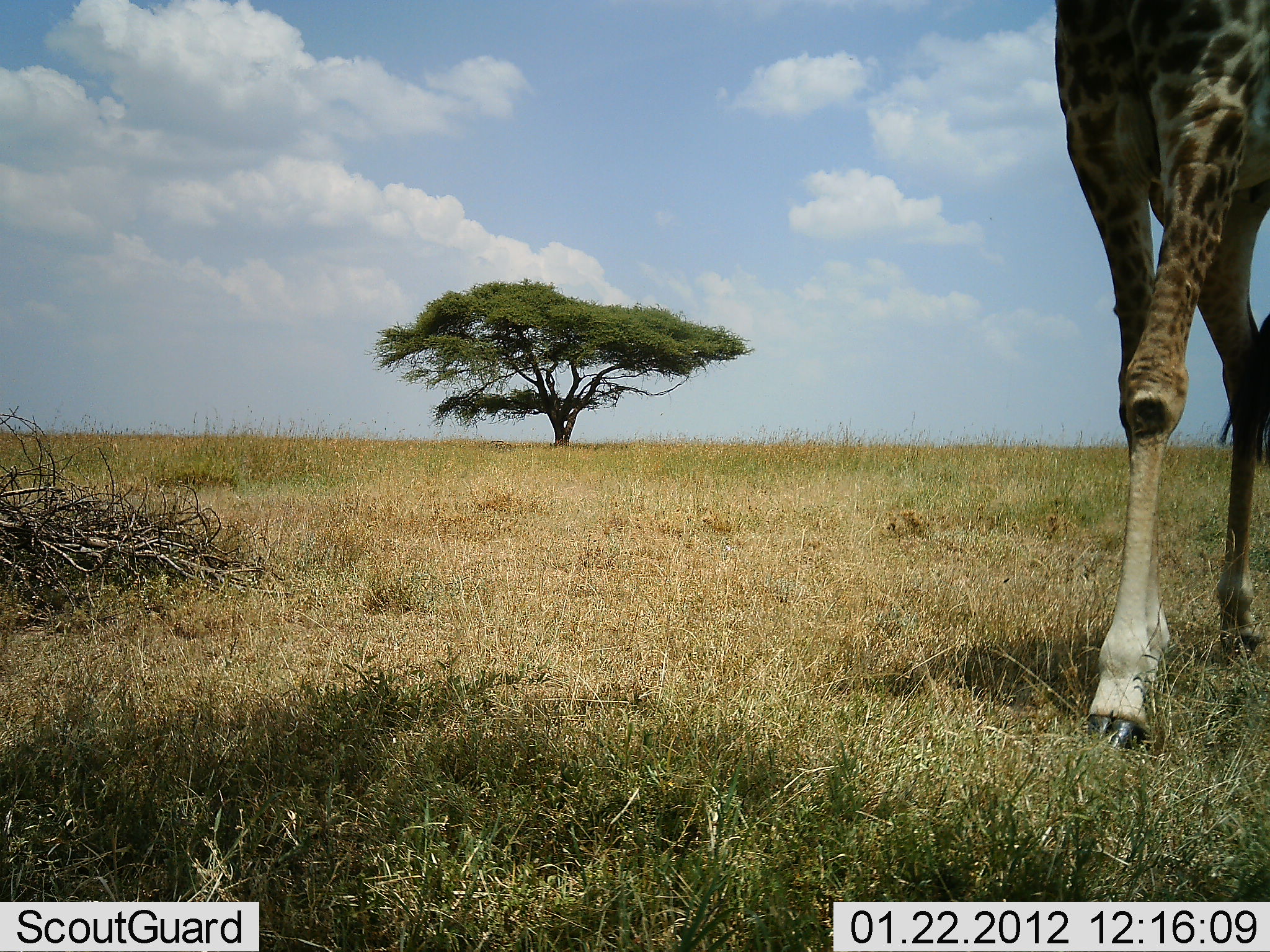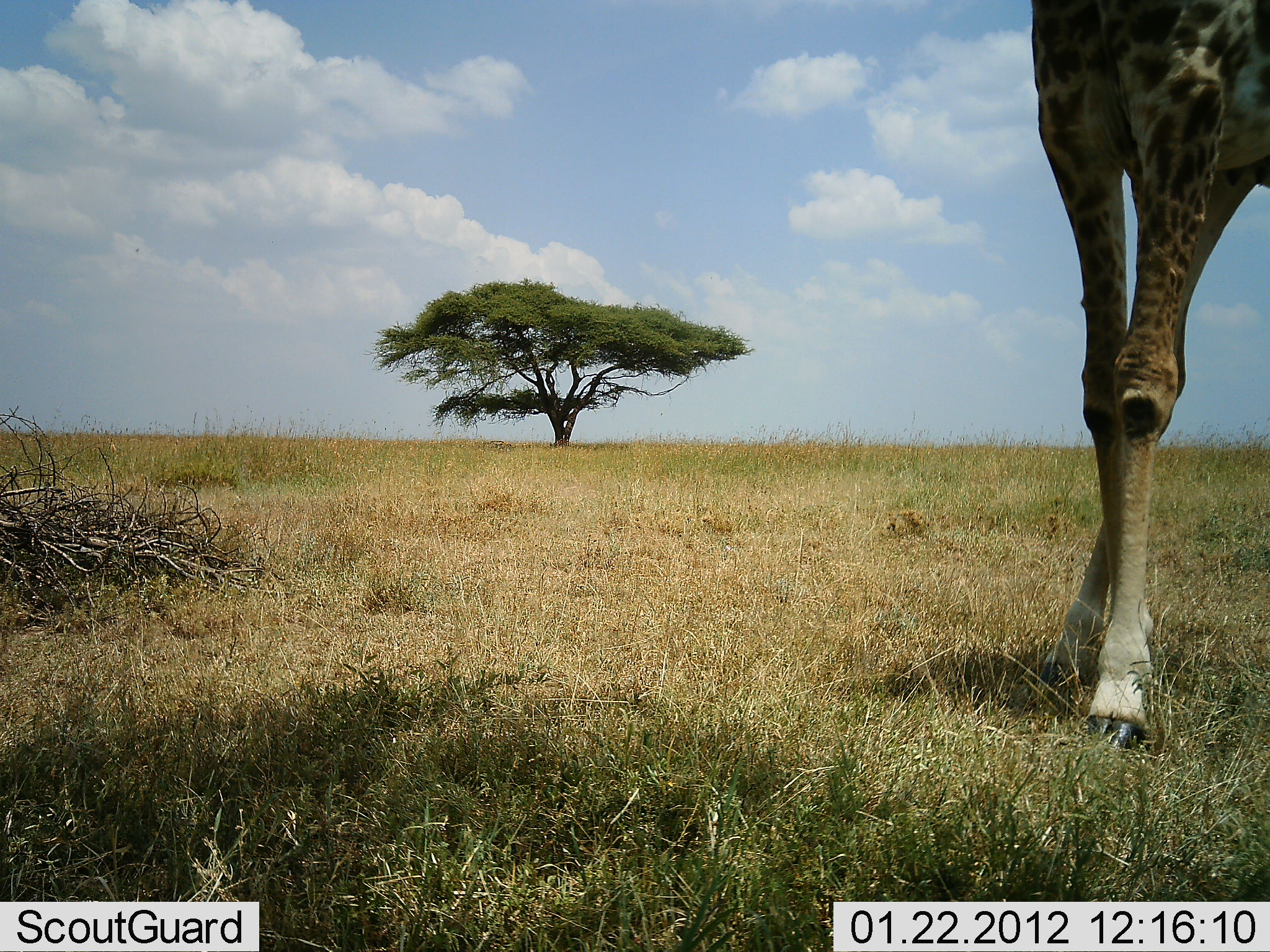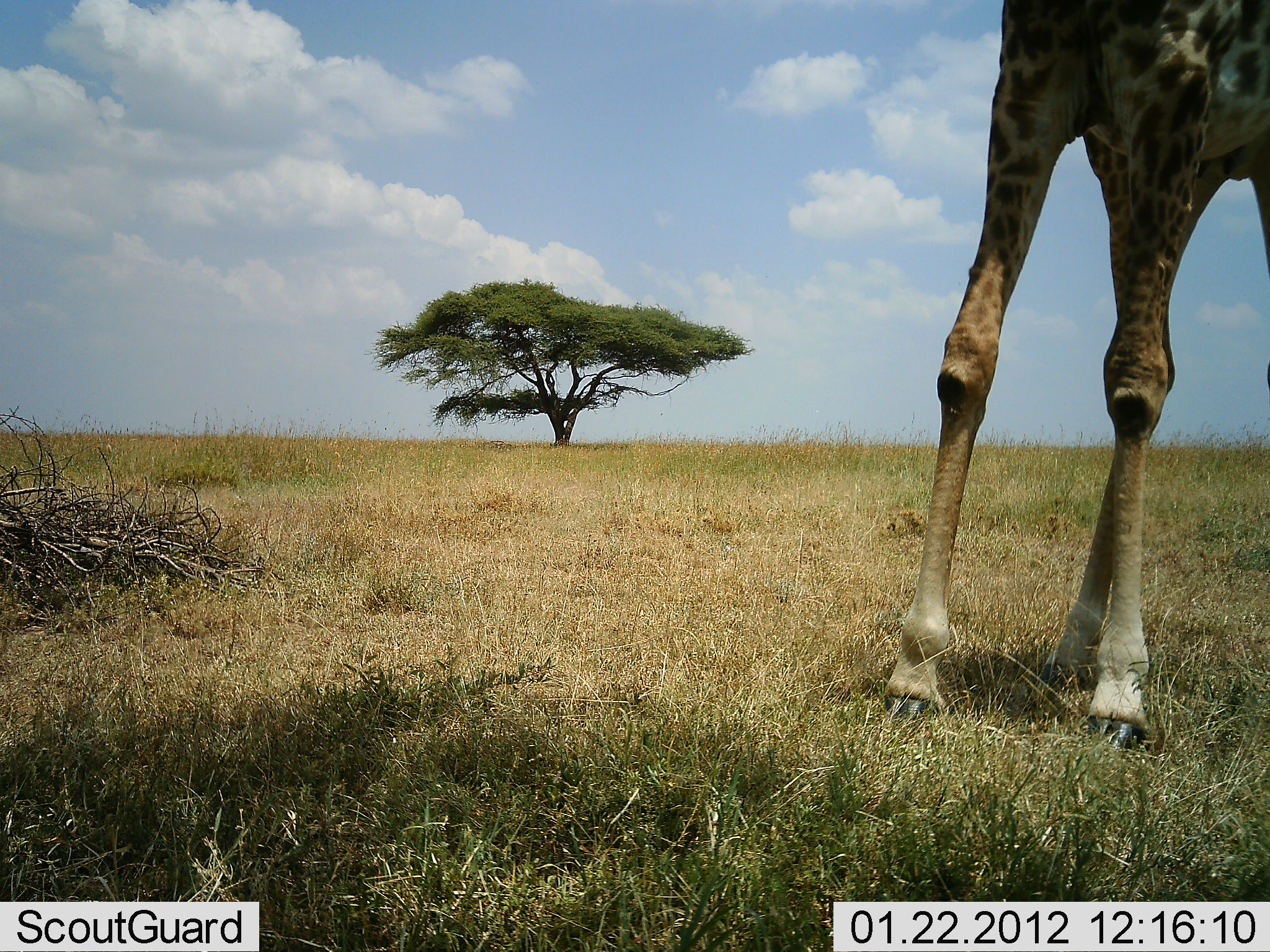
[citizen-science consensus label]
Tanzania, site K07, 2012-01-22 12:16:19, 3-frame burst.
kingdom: Animalia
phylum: Chordata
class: Mammalia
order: Artiodactyla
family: Giraffidae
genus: Giraffa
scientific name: Giraffa camelopardalis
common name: giraffe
Giraffe (Giraffa camelopardalis), count 1. Behavior (volunteer vote fractions): standing 15%, resting 0%, moving 85%, interacting 0%. Young present (vote fraction): 0%. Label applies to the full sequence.